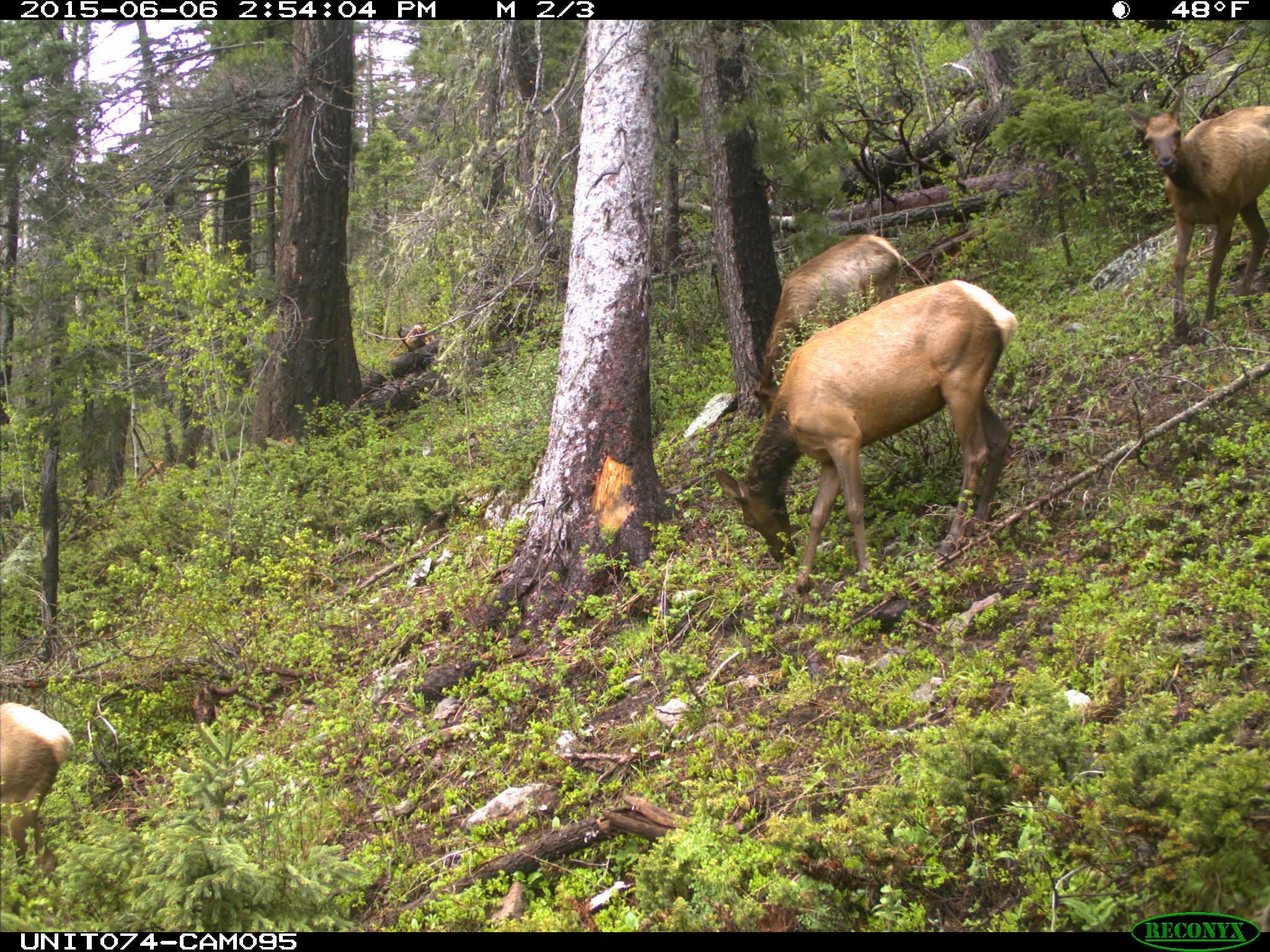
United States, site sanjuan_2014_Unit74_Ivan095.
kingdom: Animalia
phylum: Chordata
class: Mammalia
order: Artiodactyla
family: Cervidae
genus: Cervus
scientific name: Cervus elaphus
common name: red deer